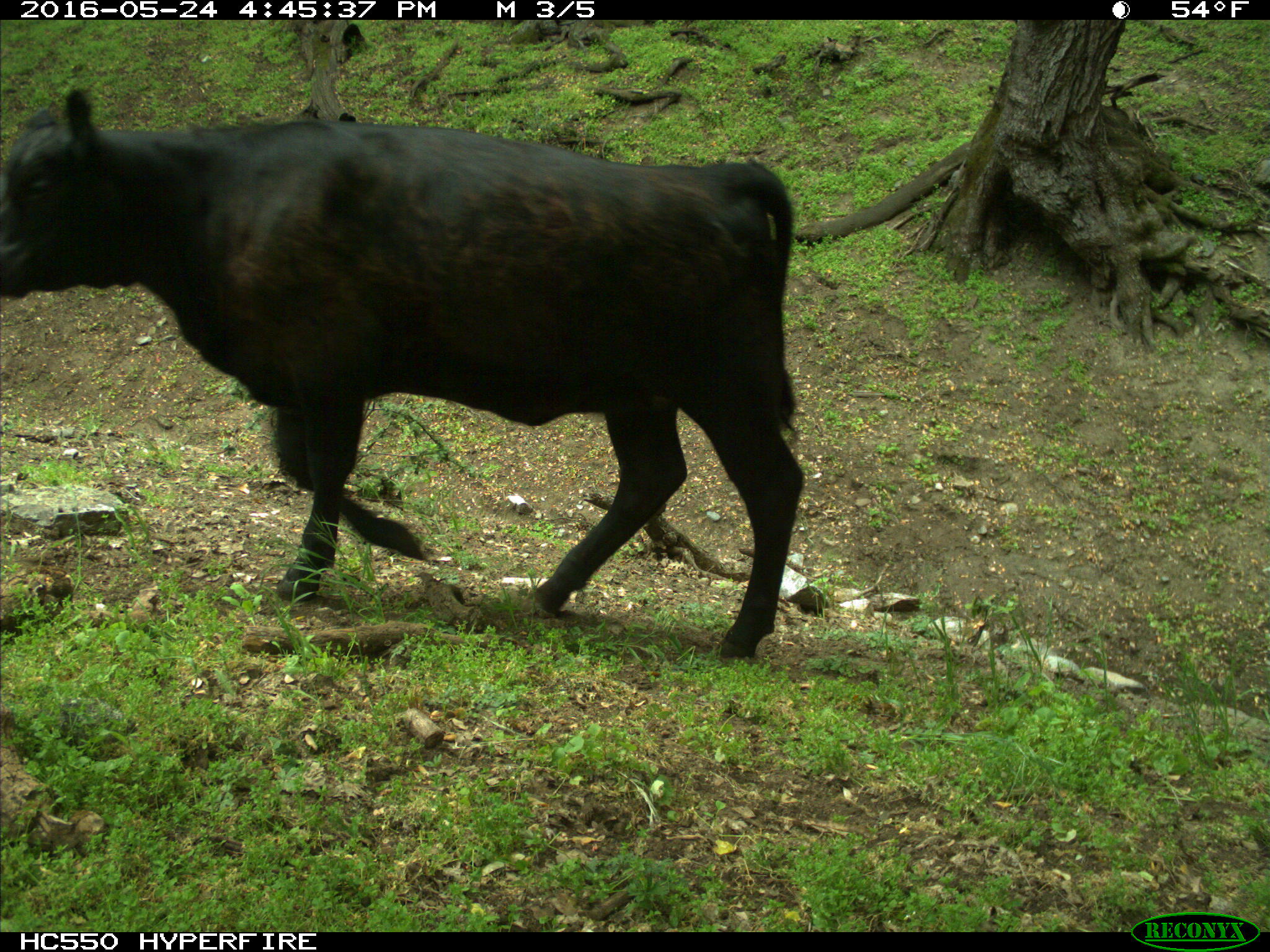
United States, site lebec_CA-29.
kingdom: Animalia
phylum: Chordata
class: Mammalia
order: Artiodactyla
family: Bovidae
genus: Bos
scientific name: Bos taurus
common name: domestic cow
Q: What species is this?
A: Bos taurus (domestic cow).